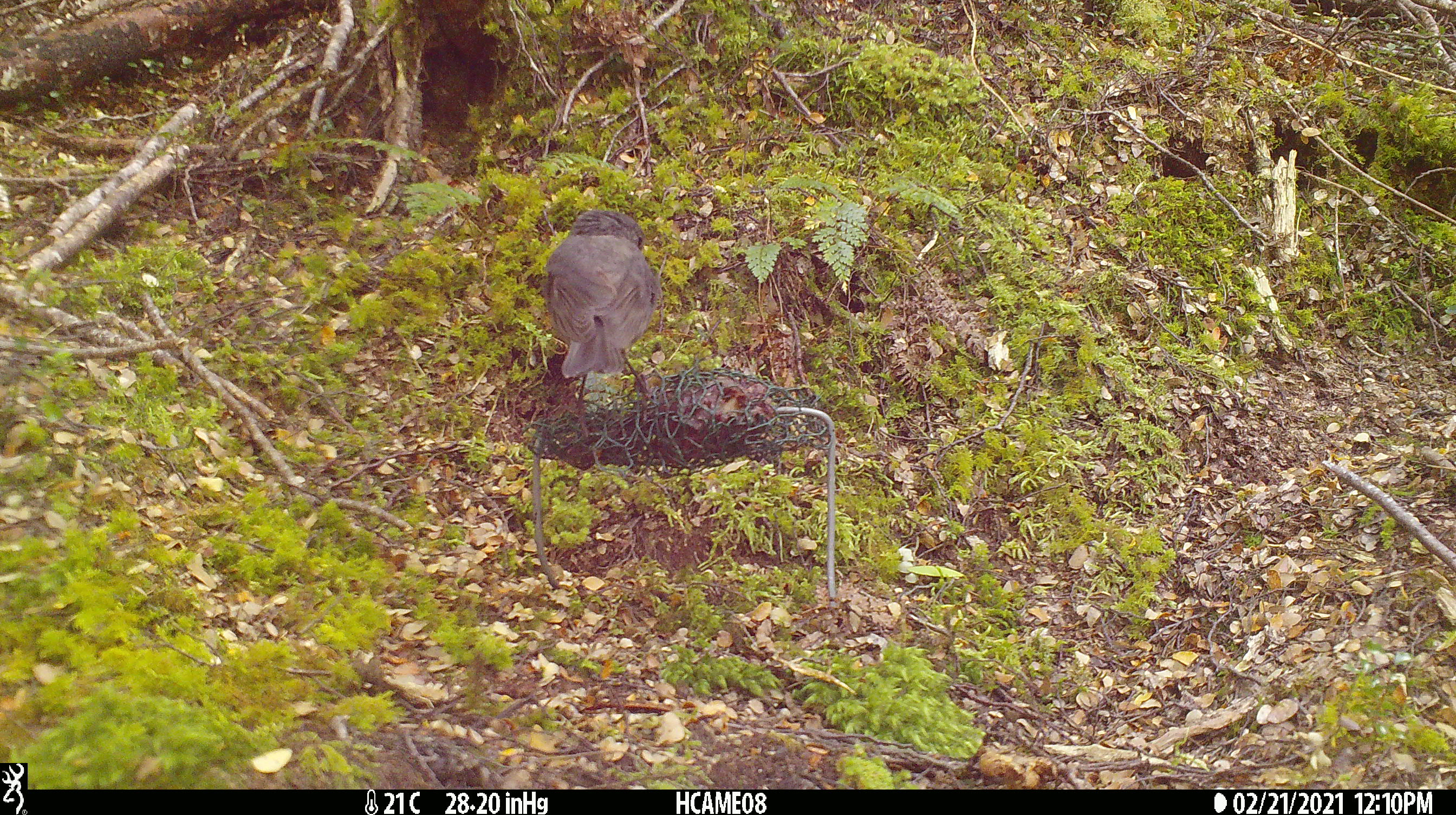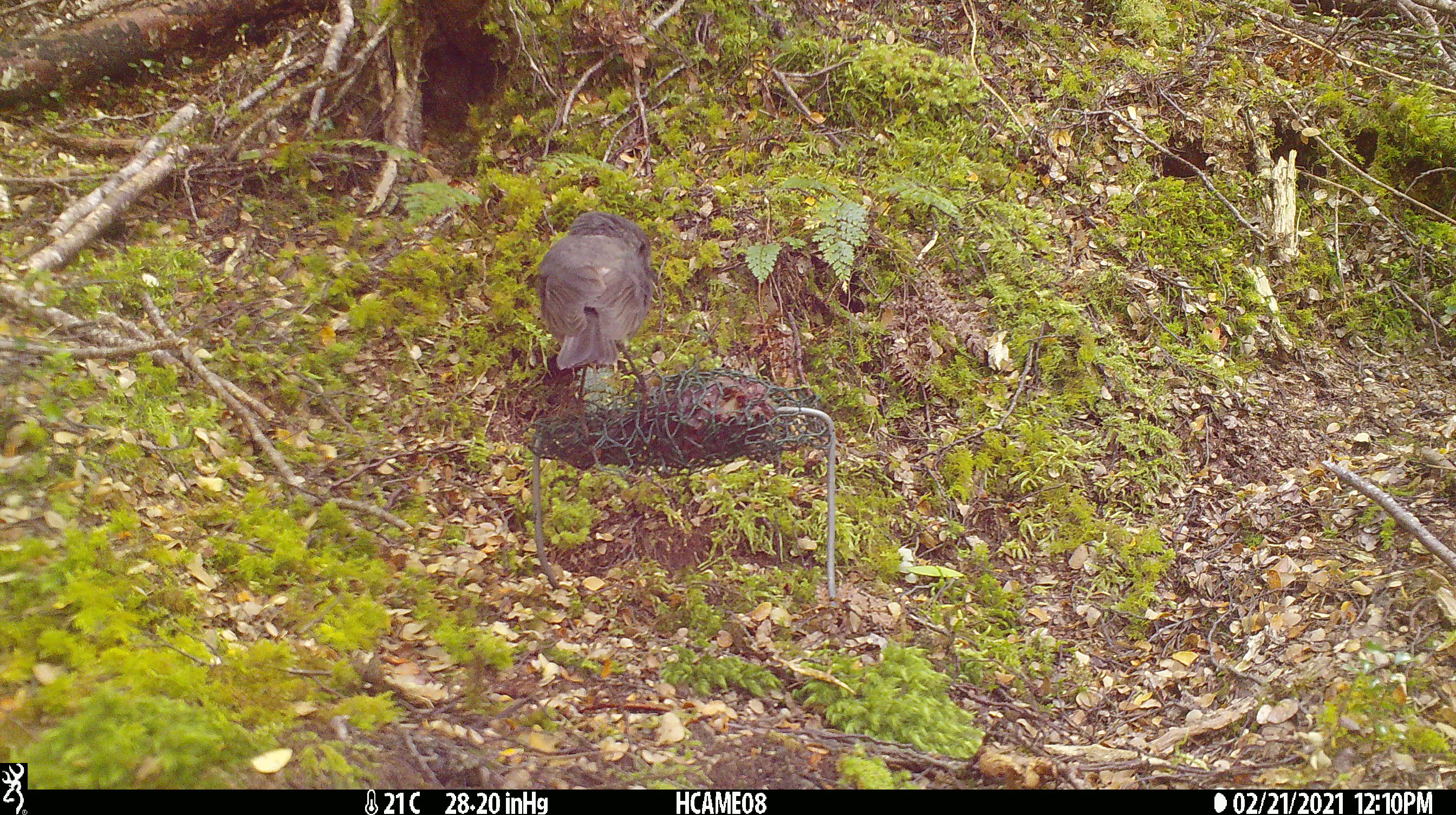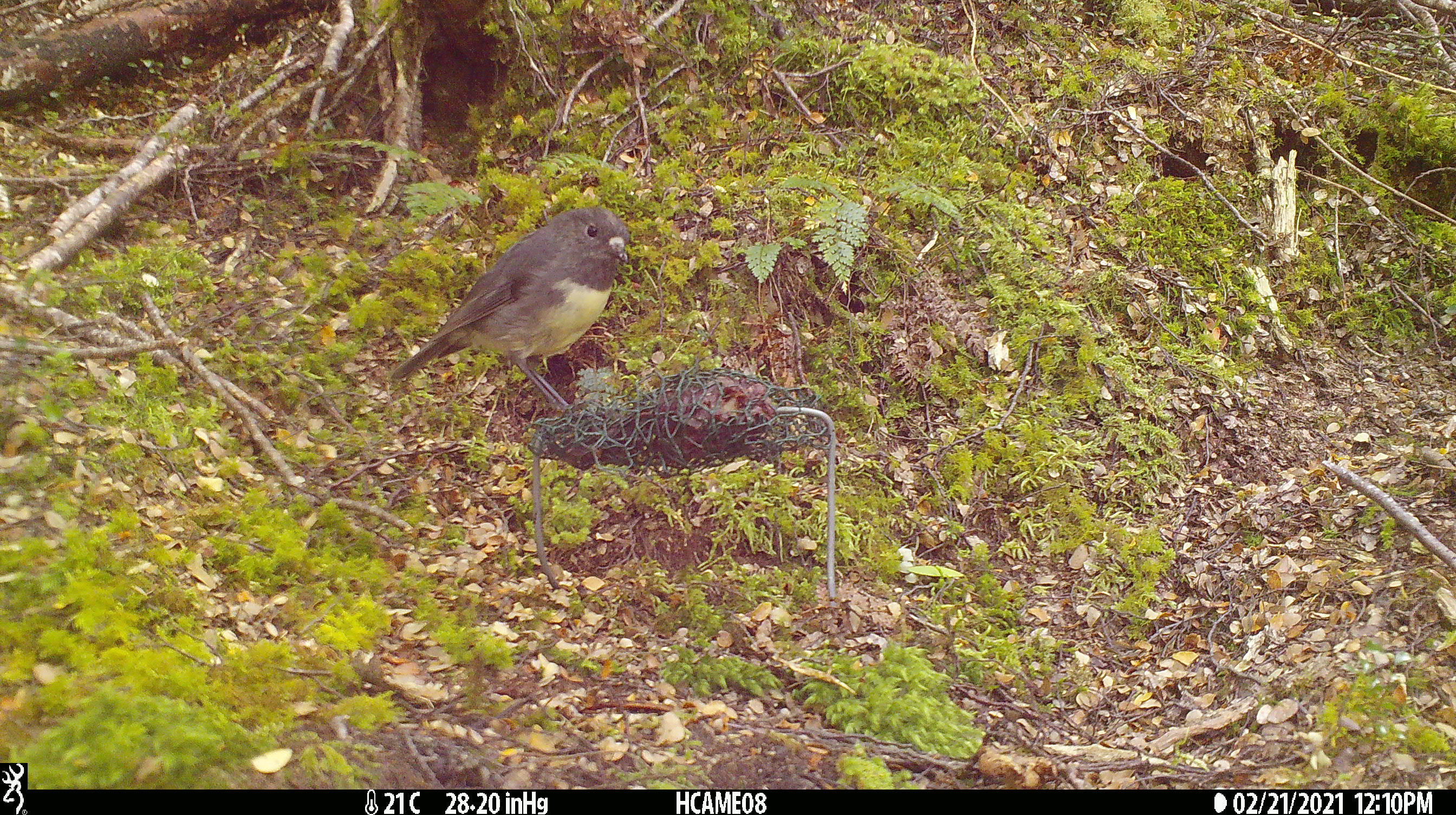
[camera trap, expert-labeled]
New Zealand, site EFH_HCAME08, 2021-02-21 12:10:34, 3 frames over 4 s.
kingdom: Animalia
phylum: Chordata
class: Aves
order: Passeriformes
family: Petroicidae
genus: Petroica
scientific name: Petroica australis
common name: new zealand robin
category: robin